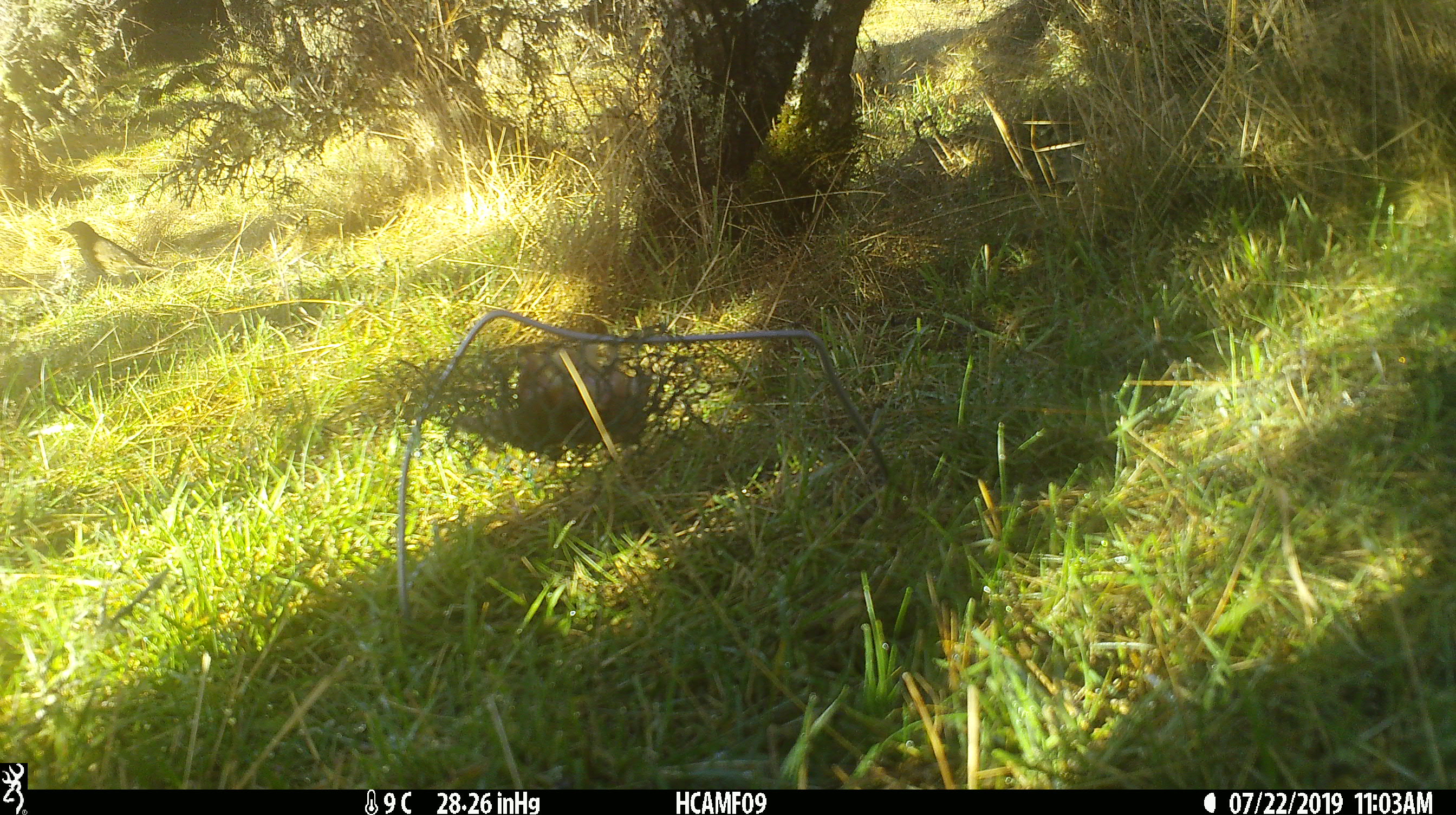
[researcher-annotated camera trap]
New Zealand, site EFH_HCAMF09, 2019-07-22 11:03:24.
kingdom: Animalia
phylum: Chordata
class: Aves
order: Passeriformes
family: Turdidae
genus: Turdus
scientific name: Turdus merula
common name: eurasian blackbird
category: blackbird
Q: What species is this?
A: Blackbird (eurasian blackbird) (Turdus merula).